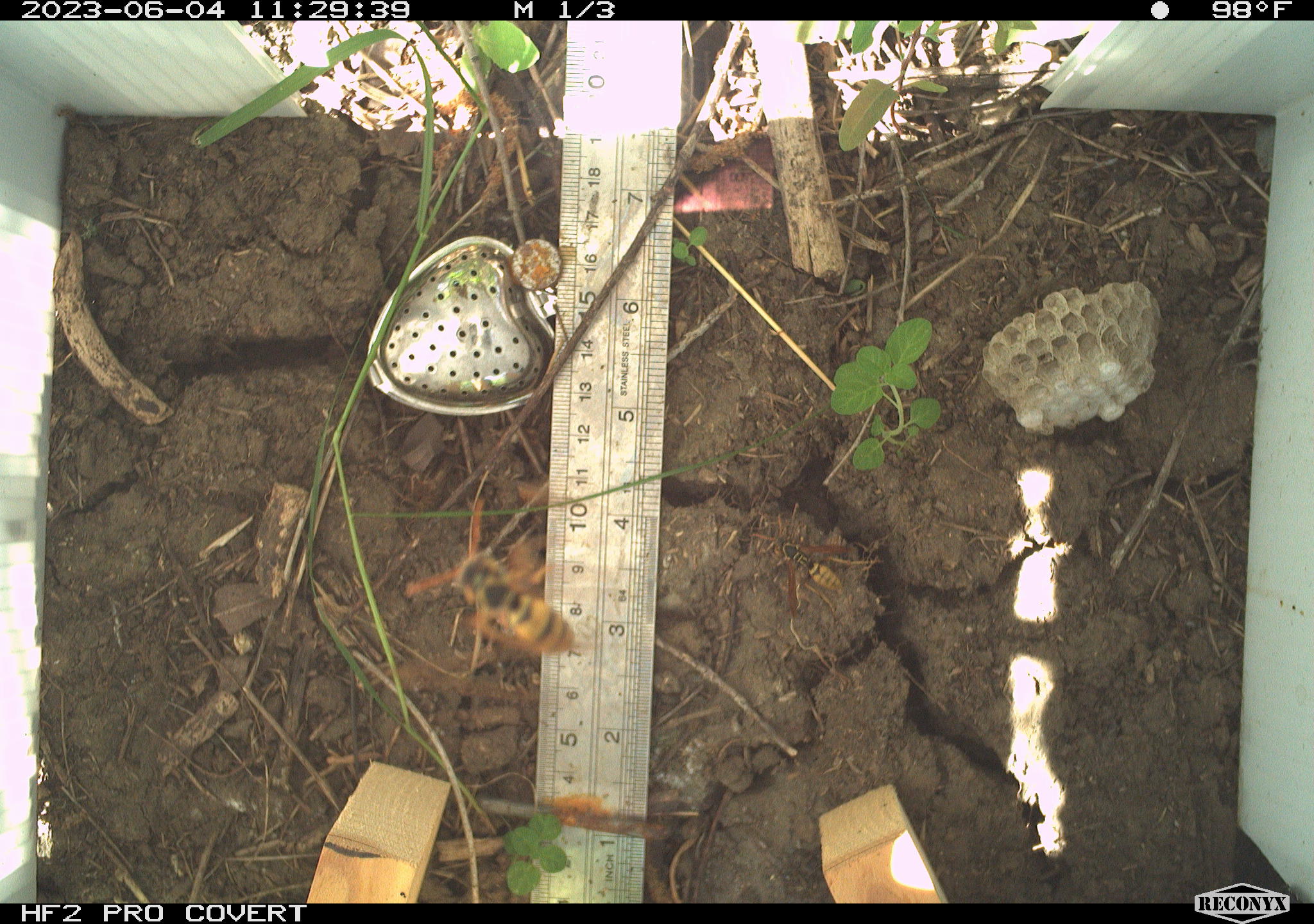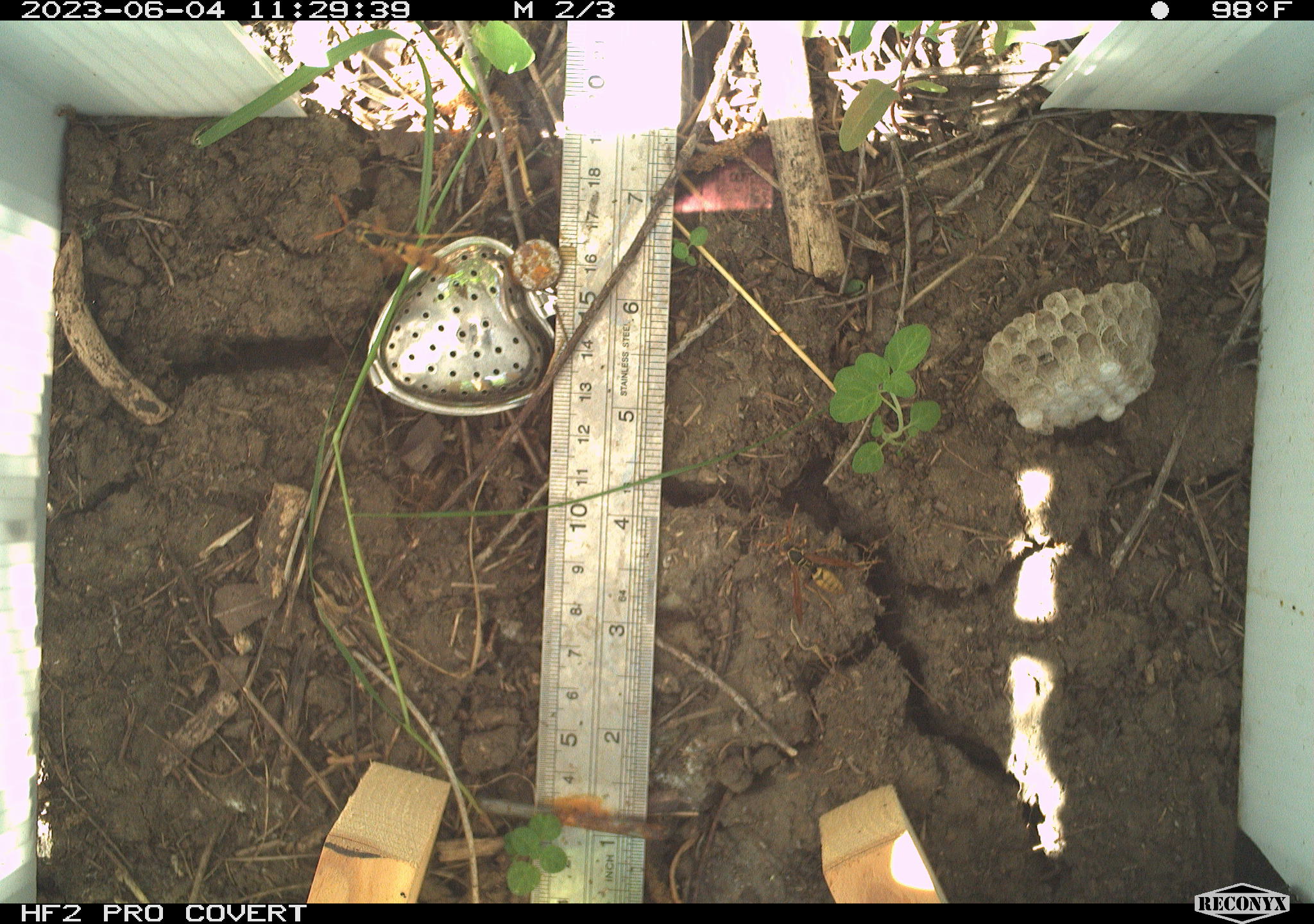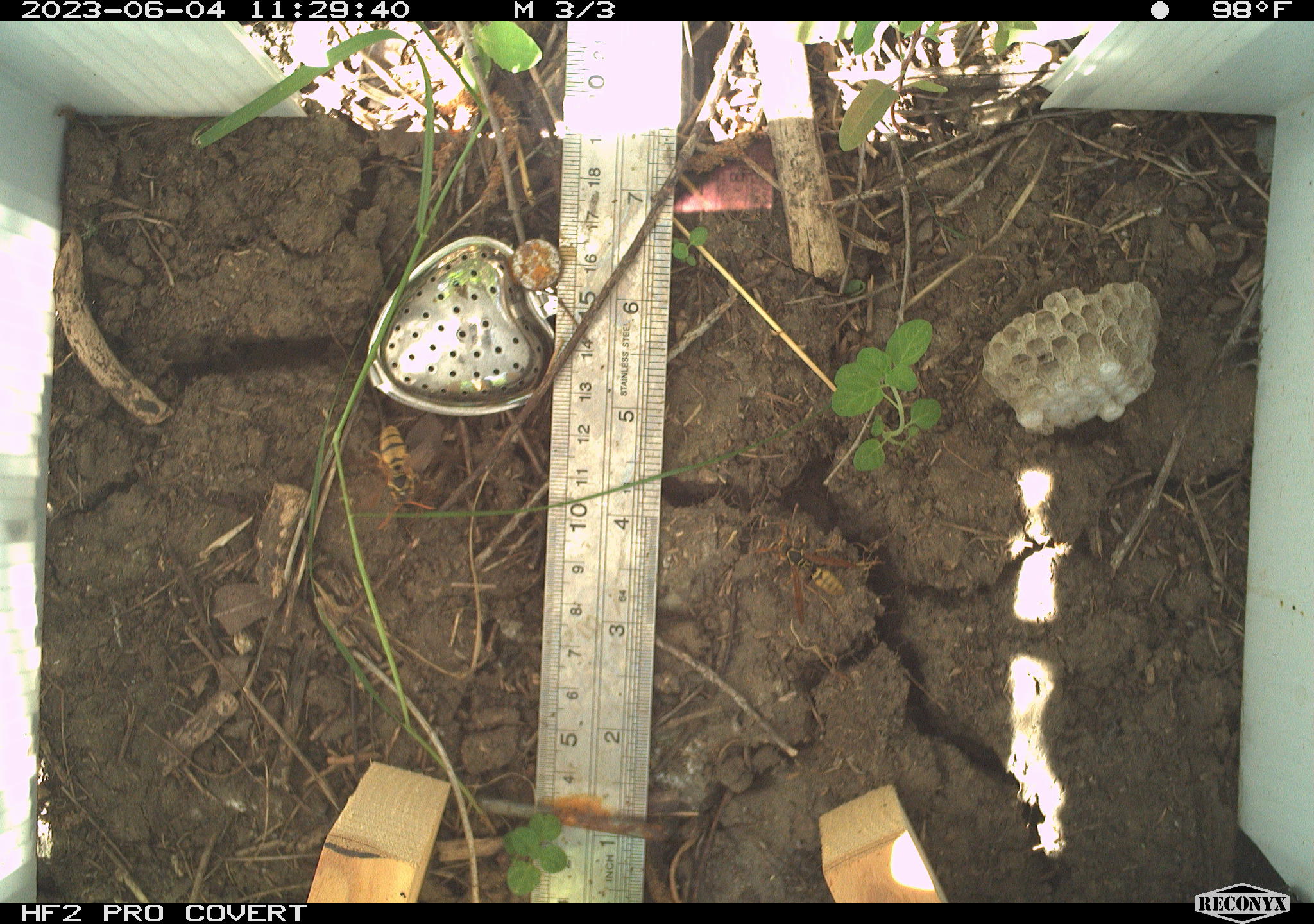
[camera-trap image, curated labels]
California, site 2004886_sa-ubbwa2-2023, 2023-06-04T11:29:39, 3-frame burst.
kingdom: Animalia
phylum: Arthropoda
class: Insecta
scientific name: Insecta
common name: insect